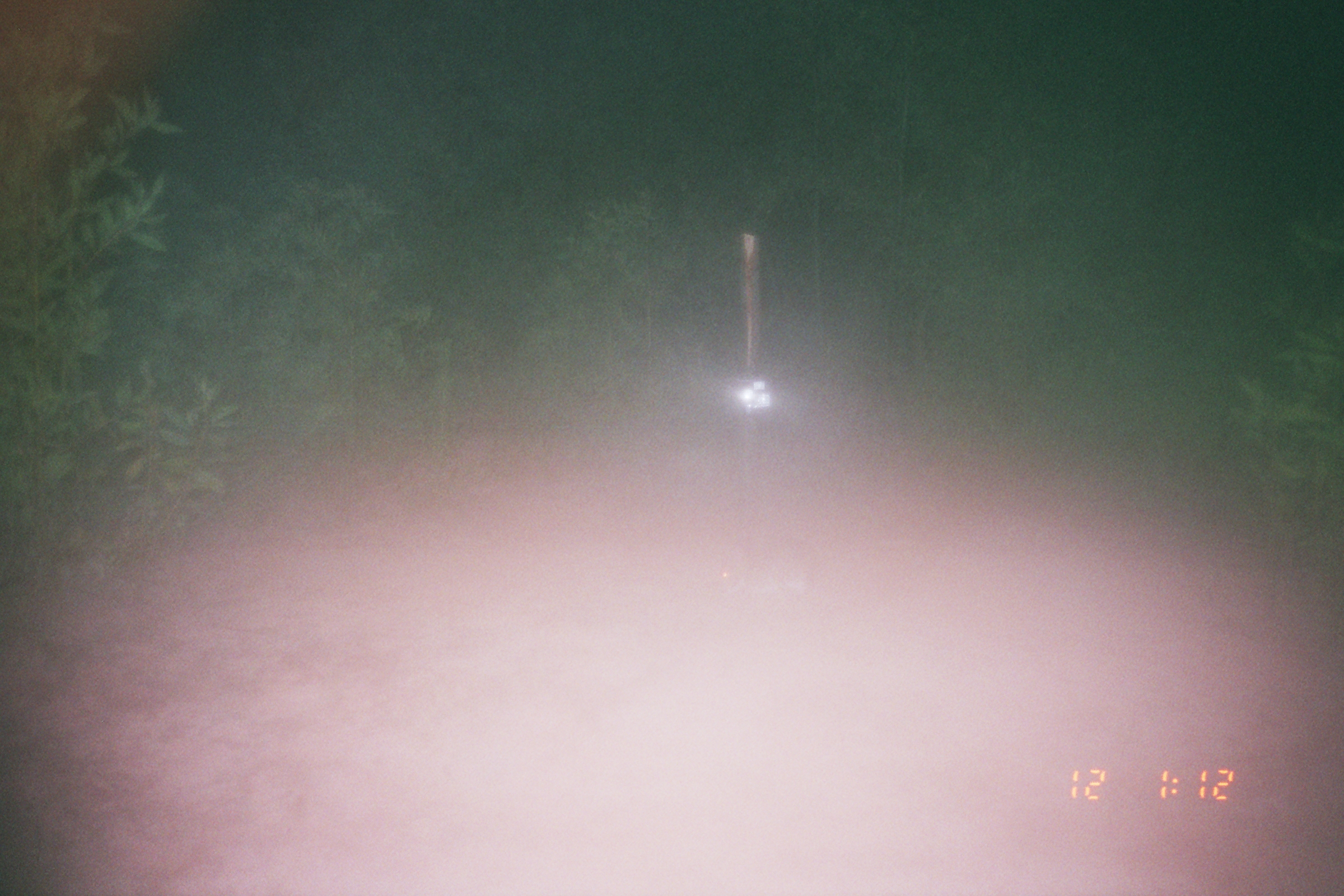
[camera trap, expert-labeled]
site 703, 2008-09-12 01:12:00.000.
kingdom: Animalia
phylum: Chordata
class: Mammalia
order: Lagomorpha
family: Leporidae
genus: Sylvilagus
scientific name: Sylvilagus brasiliensis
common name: tapeti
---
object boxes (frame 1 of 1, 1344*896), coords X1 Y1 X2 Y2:
sylvilagus brasiliensis: 713 536 818 598